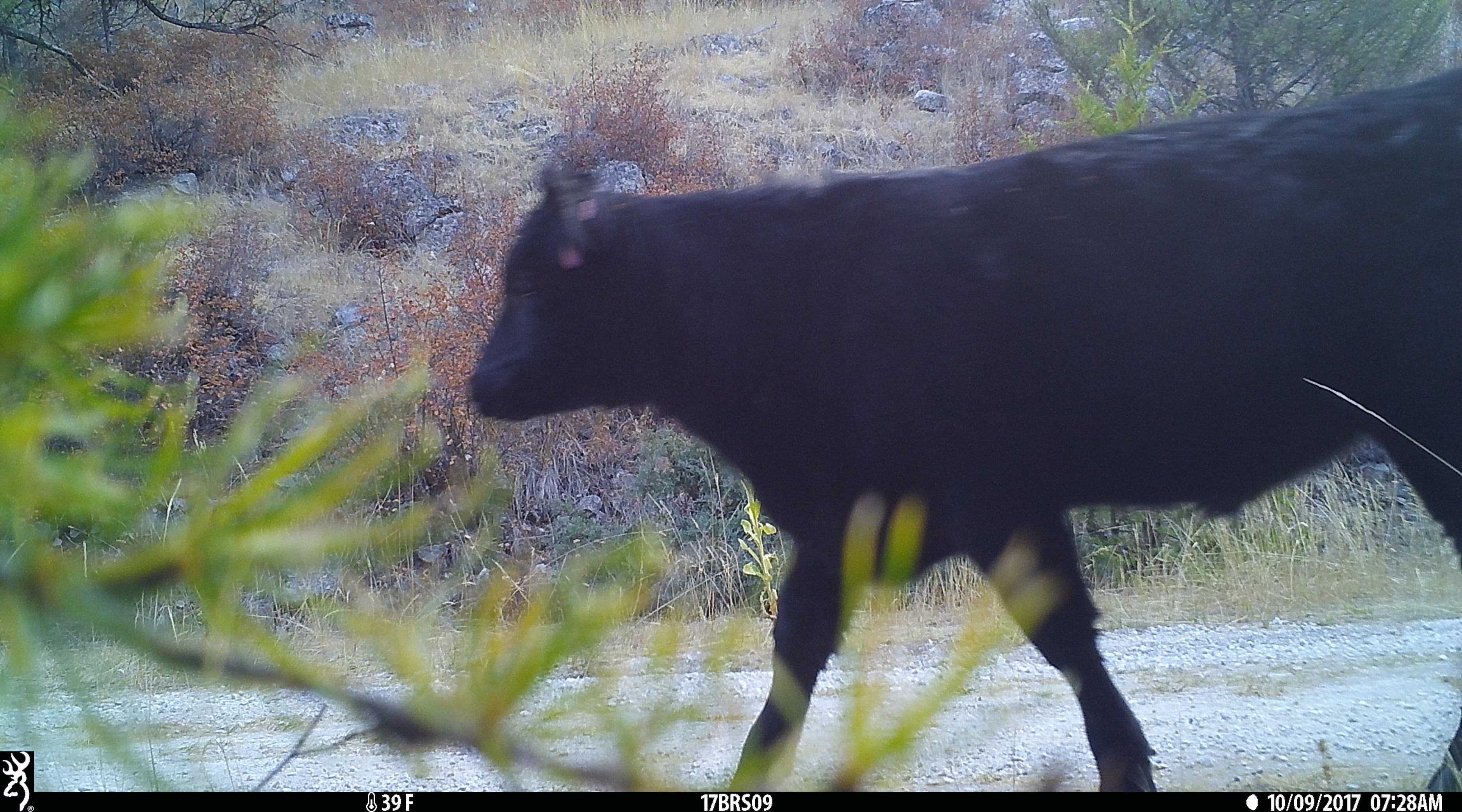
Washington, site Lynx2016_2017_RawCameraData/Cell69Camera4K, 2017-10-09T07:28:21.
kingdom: Animalia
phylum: Chordata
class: Mammalia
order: Artiodactyla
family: Bovidae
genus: Bos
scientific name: Bos taurus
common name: domestic cattle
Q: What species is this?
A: Domestic cattle (Bos taurus).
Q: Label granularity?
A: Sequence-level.